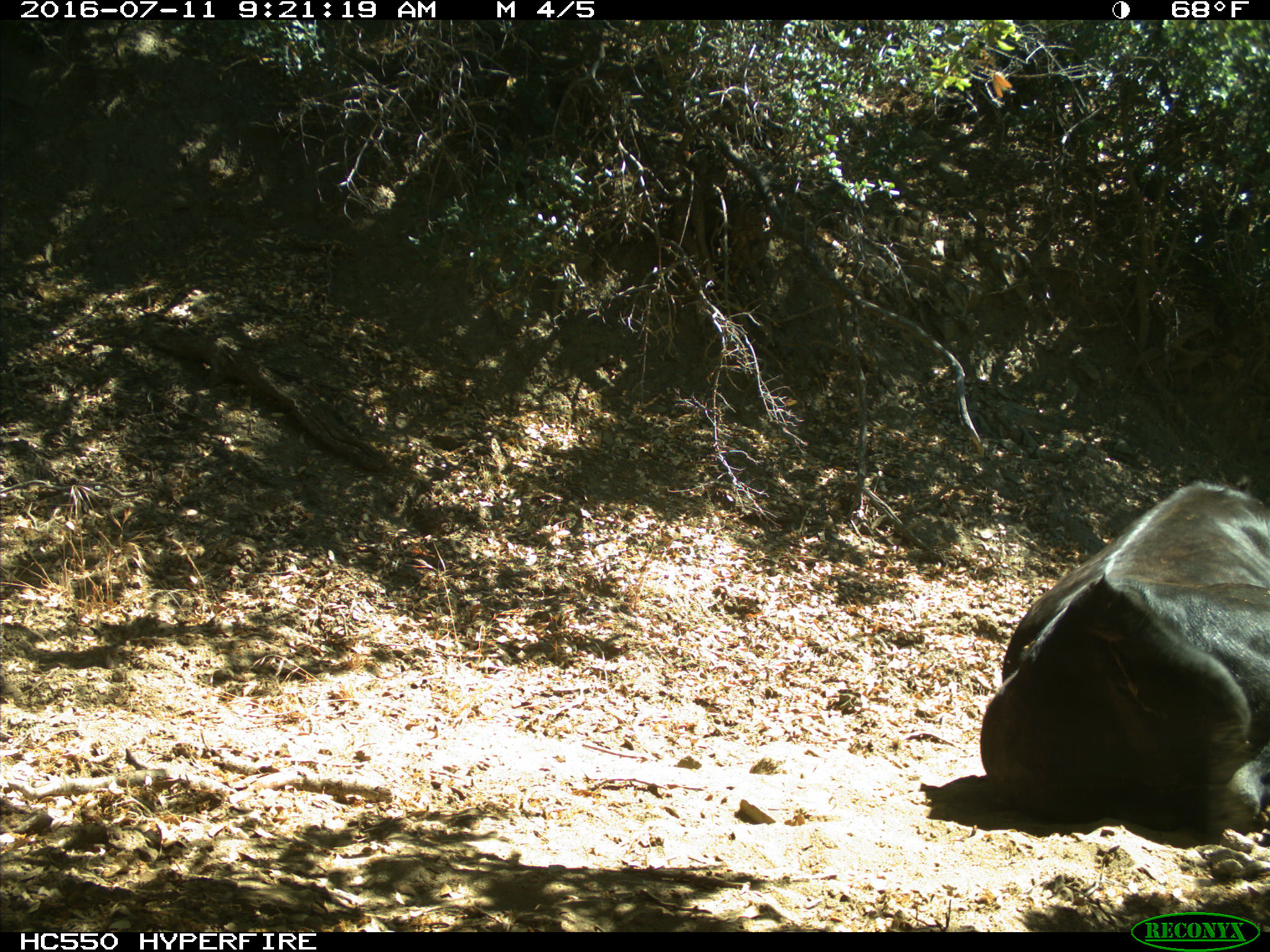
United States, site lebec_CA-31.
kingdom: Animalia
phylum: Chordata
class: Mammalia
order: Artiodactyla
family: Bovidae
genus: Bos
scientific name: Bos taurus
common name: domestic cow